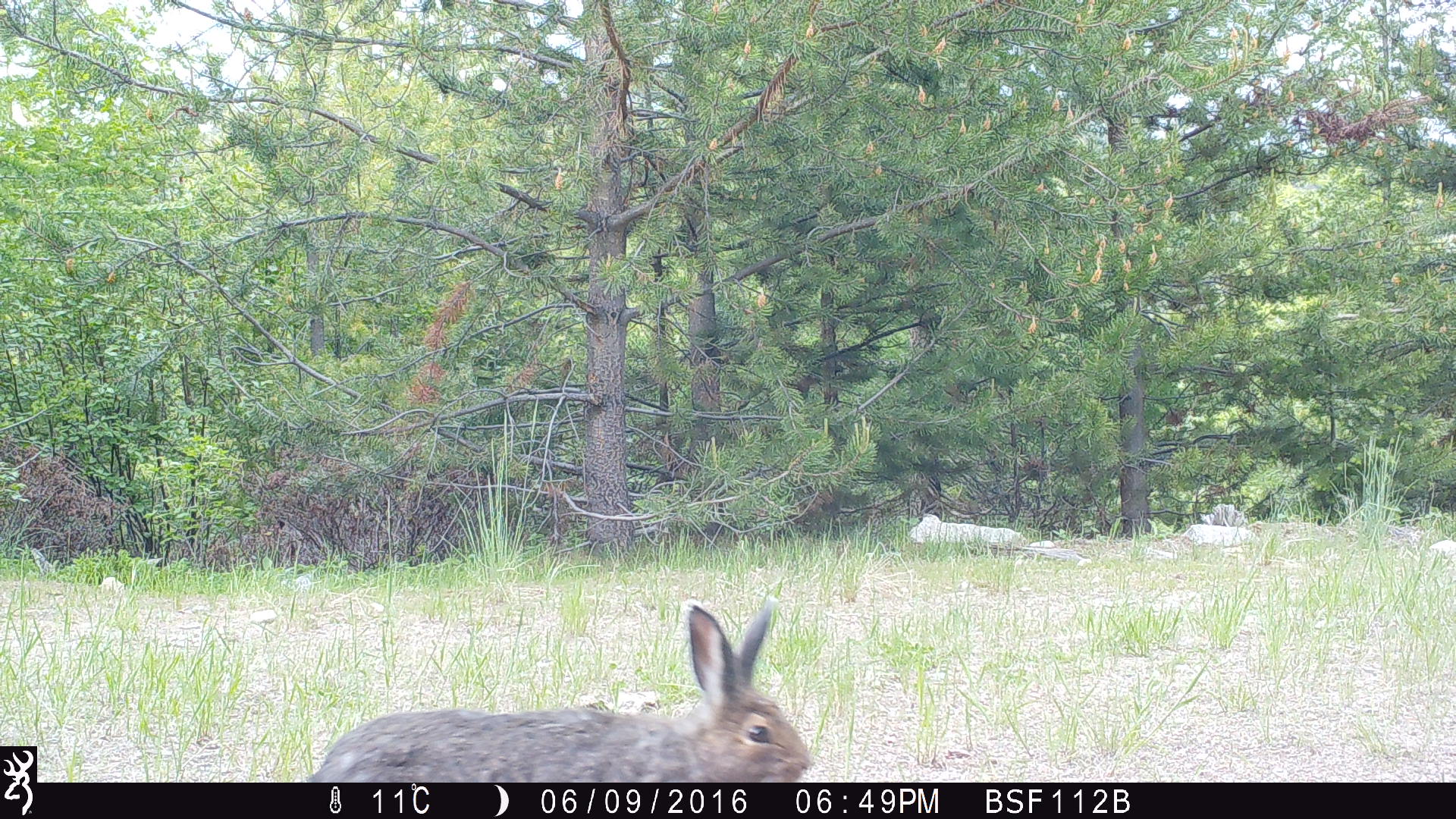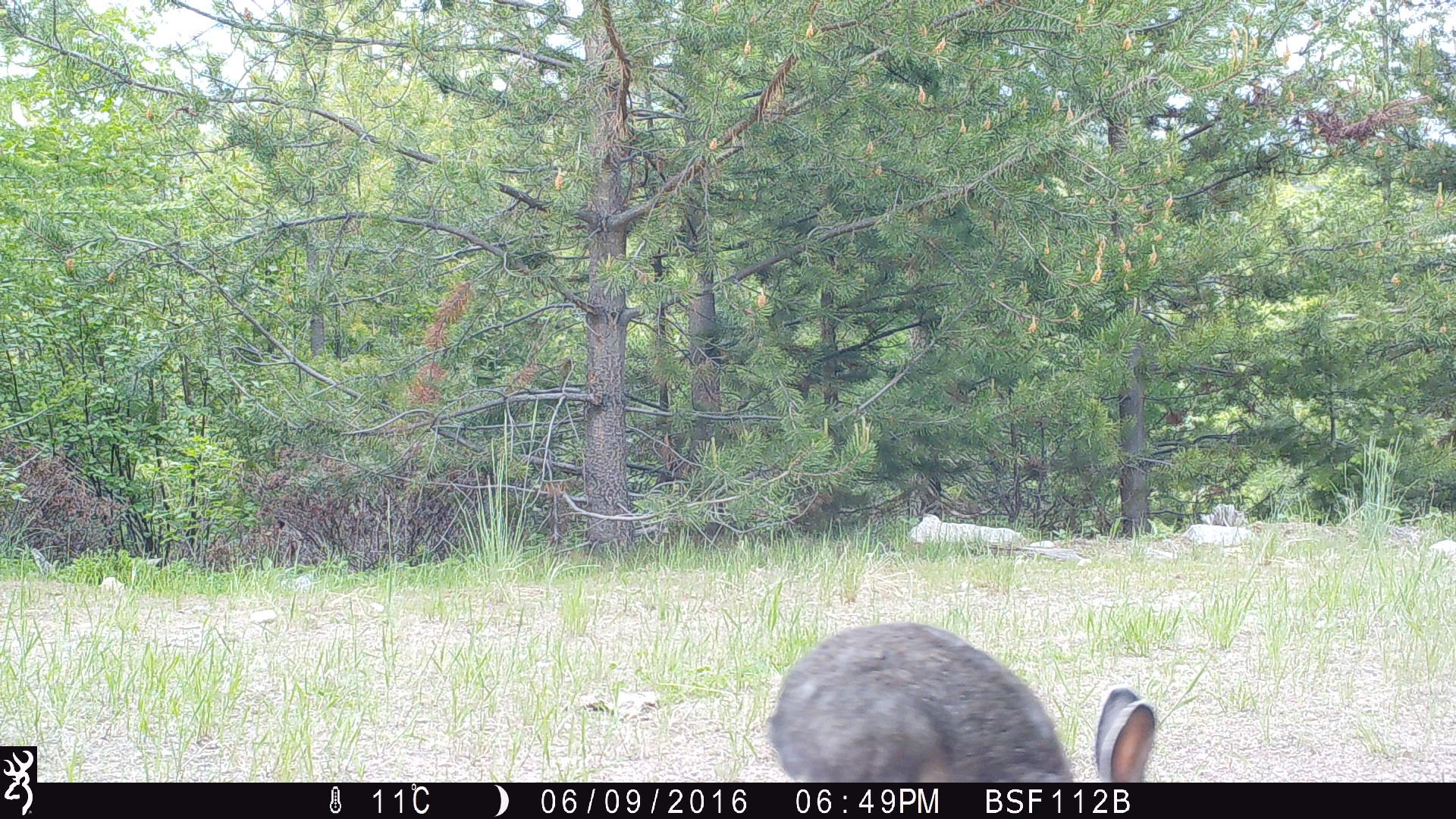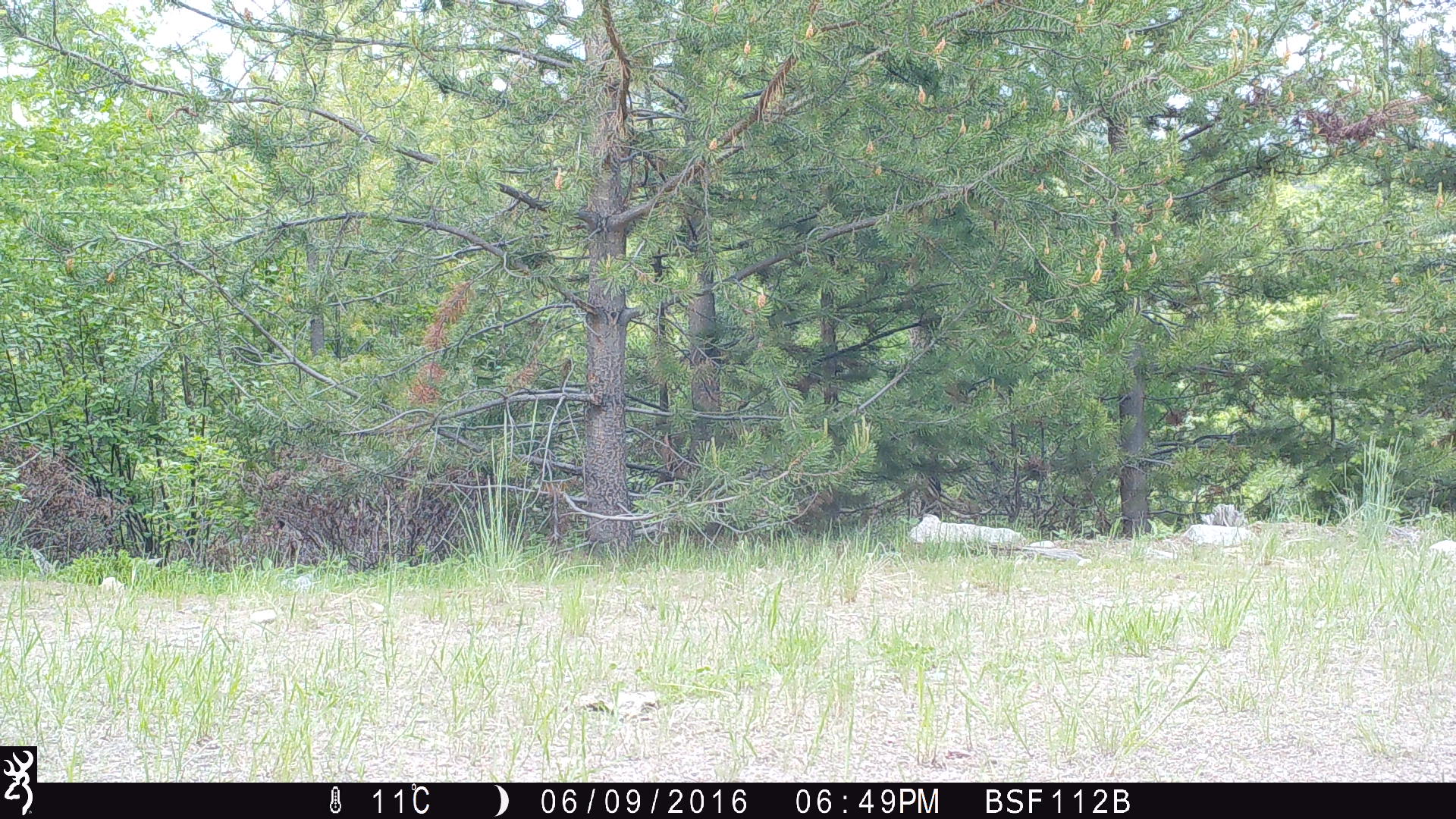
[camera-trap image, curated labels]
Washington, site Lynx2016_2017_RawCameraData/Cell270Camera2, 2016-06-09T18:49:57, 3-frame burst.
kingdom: Animalia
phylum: Chordata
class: Mammalia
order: Lagomorpha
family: Leporidae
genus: Lepus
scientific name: Lepus americanus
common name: snowshoe hare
Lepus americanus (snowshoe hare). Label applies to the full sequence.